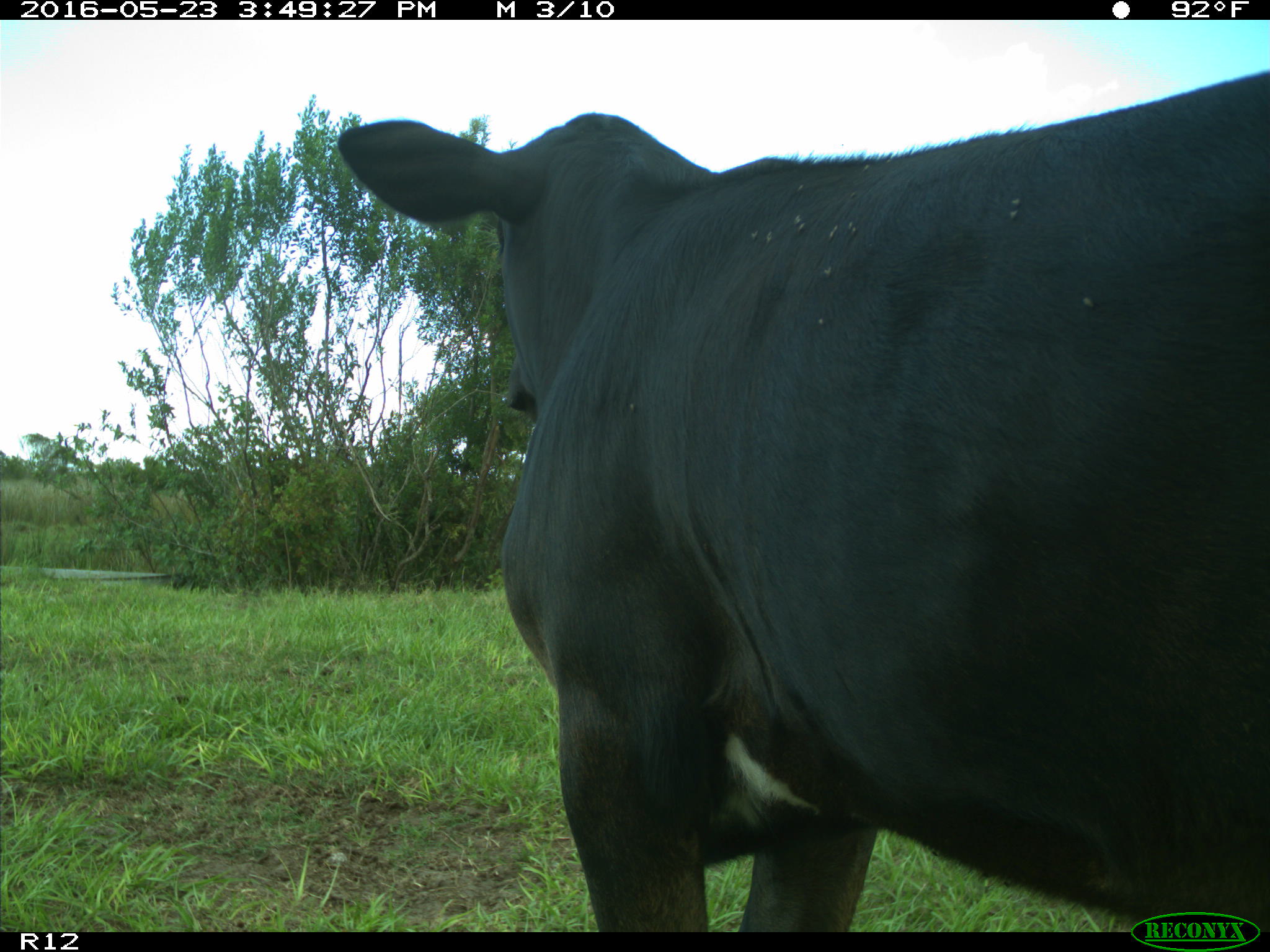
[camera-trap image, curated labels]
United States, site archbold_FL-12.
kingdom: Animalia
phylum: Chordata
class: Mammalia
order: Artiodactyla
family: Bovidae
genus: Bos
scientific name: Bos taurus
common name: domestic cow